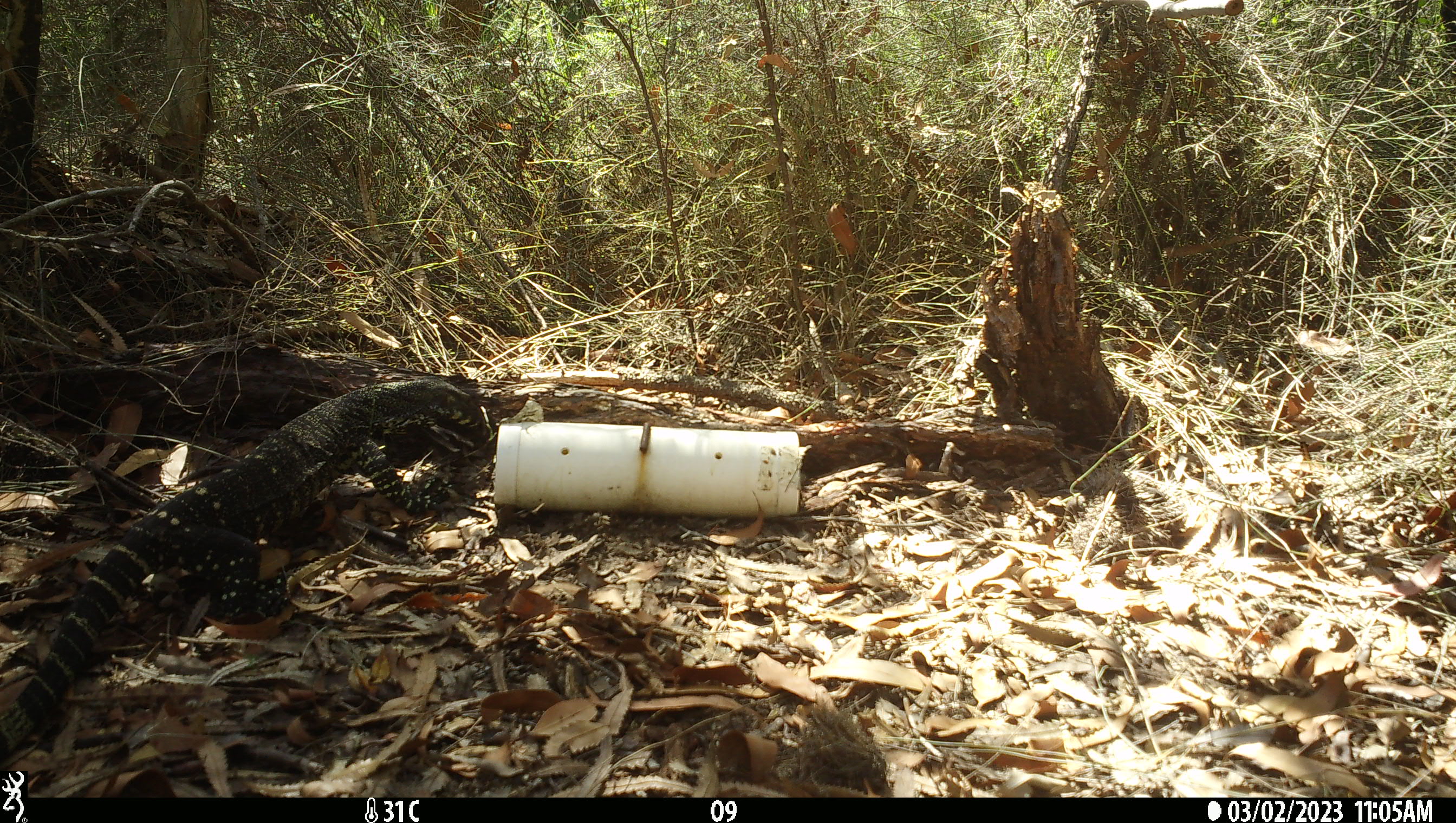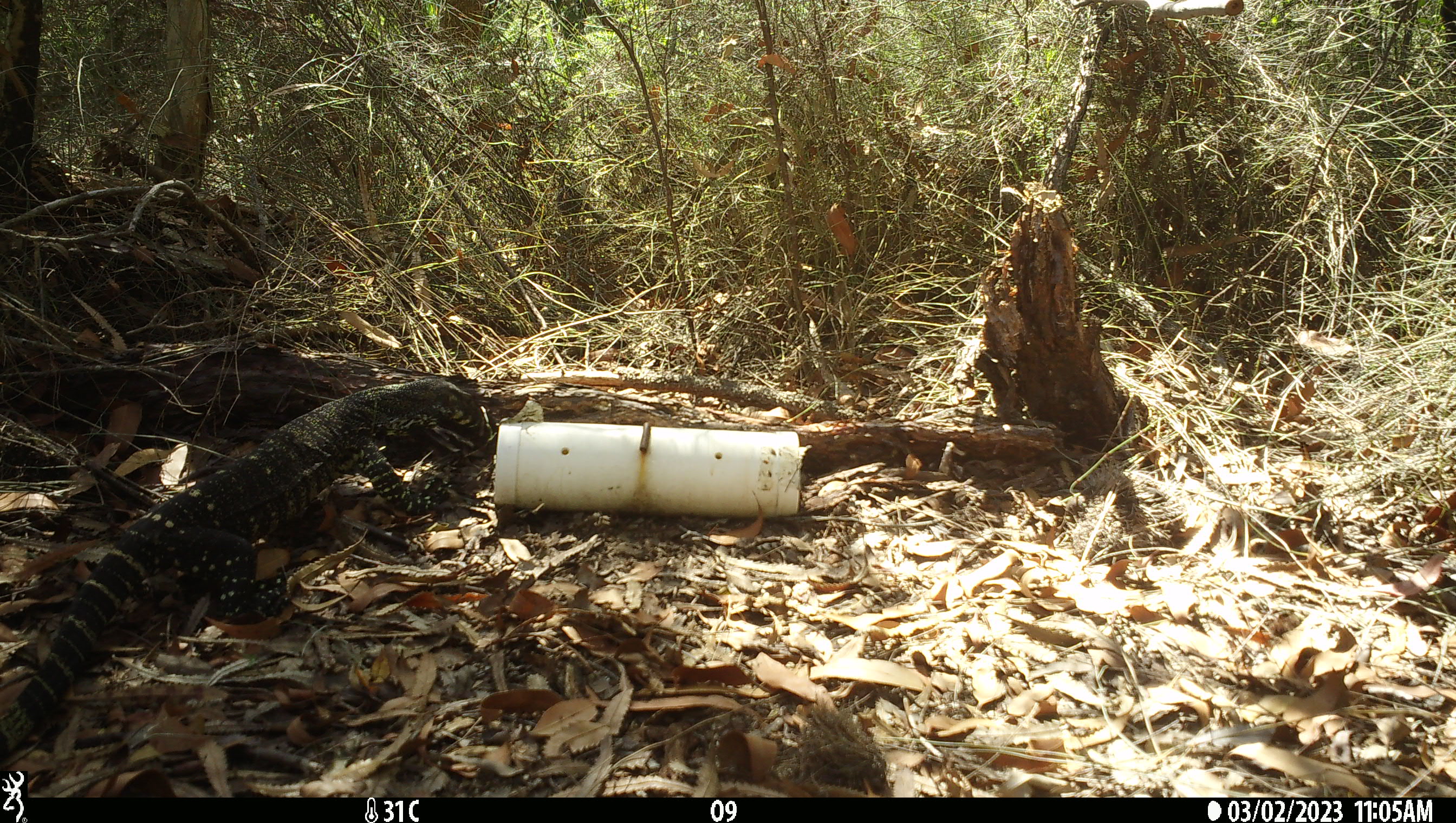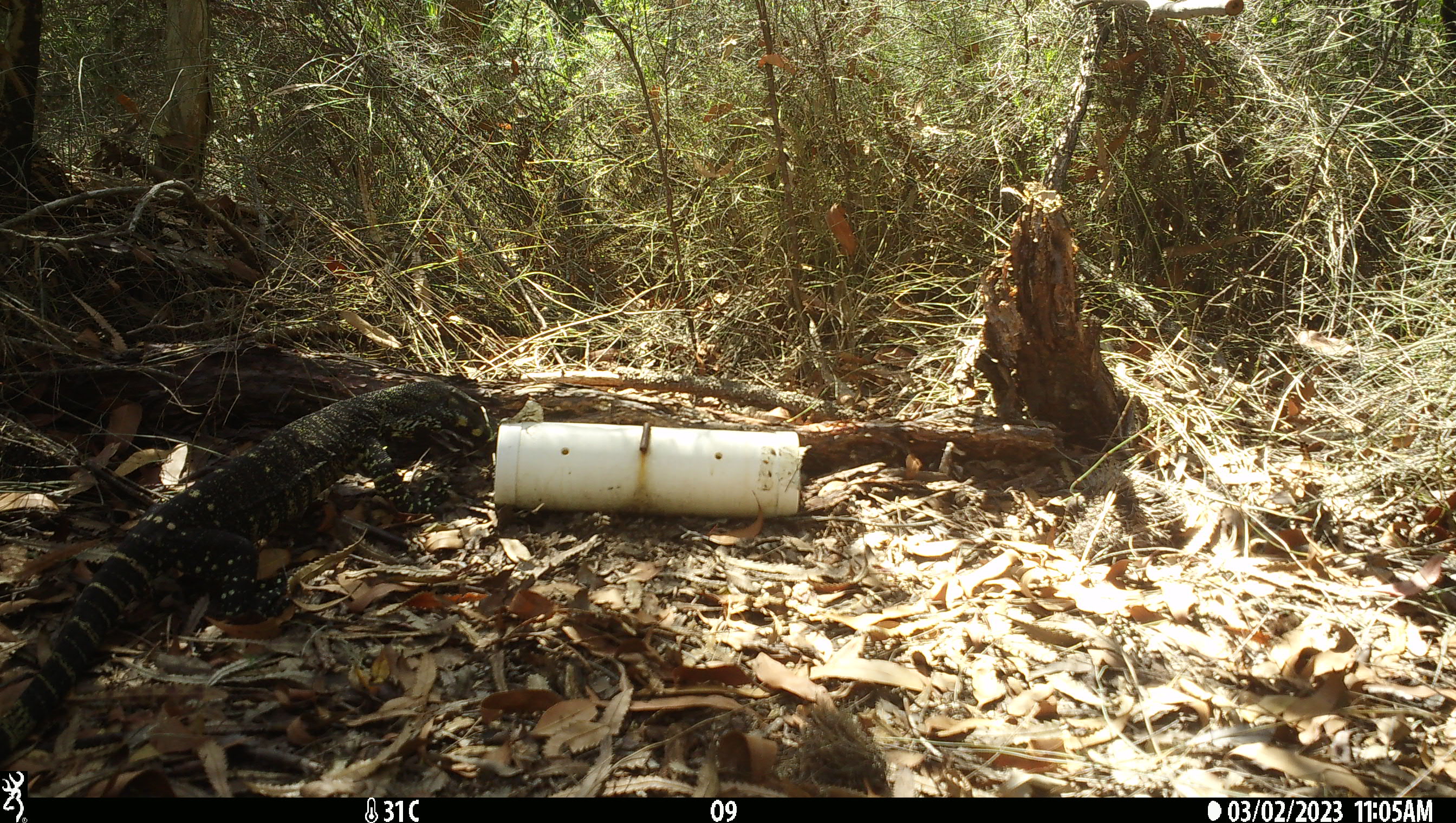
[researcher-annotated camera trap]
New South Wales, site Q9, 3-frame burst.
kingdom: Animalia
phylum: Chordata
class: Reptilia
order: Squamata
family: Varanidae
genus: Varanus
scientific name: Varanus varius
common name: lace monitor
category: goanna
Goanna (lace monitor) (Varanus varius).